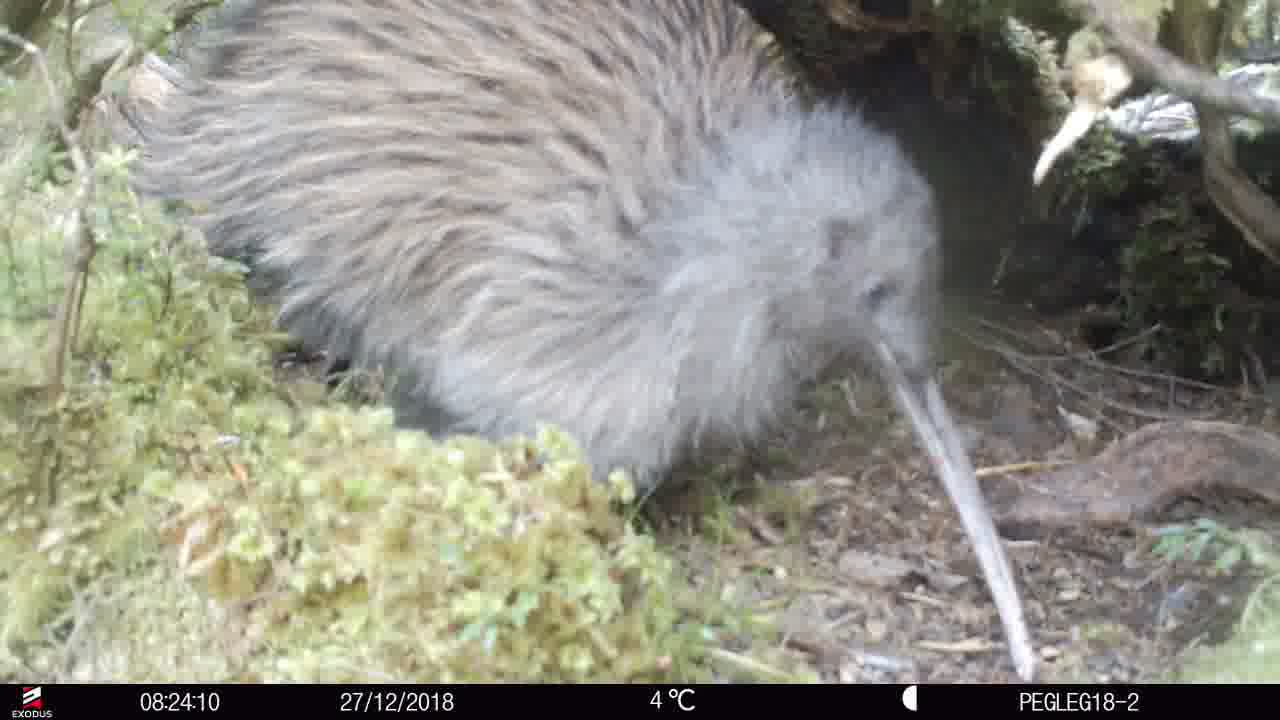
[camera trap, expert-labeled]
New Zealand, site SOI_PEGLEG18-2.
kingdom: Animalia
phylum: Chordata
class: Aves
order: Apterygiformes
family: Apterygidae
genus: Apteryx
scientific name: Apteryx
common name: kiwi